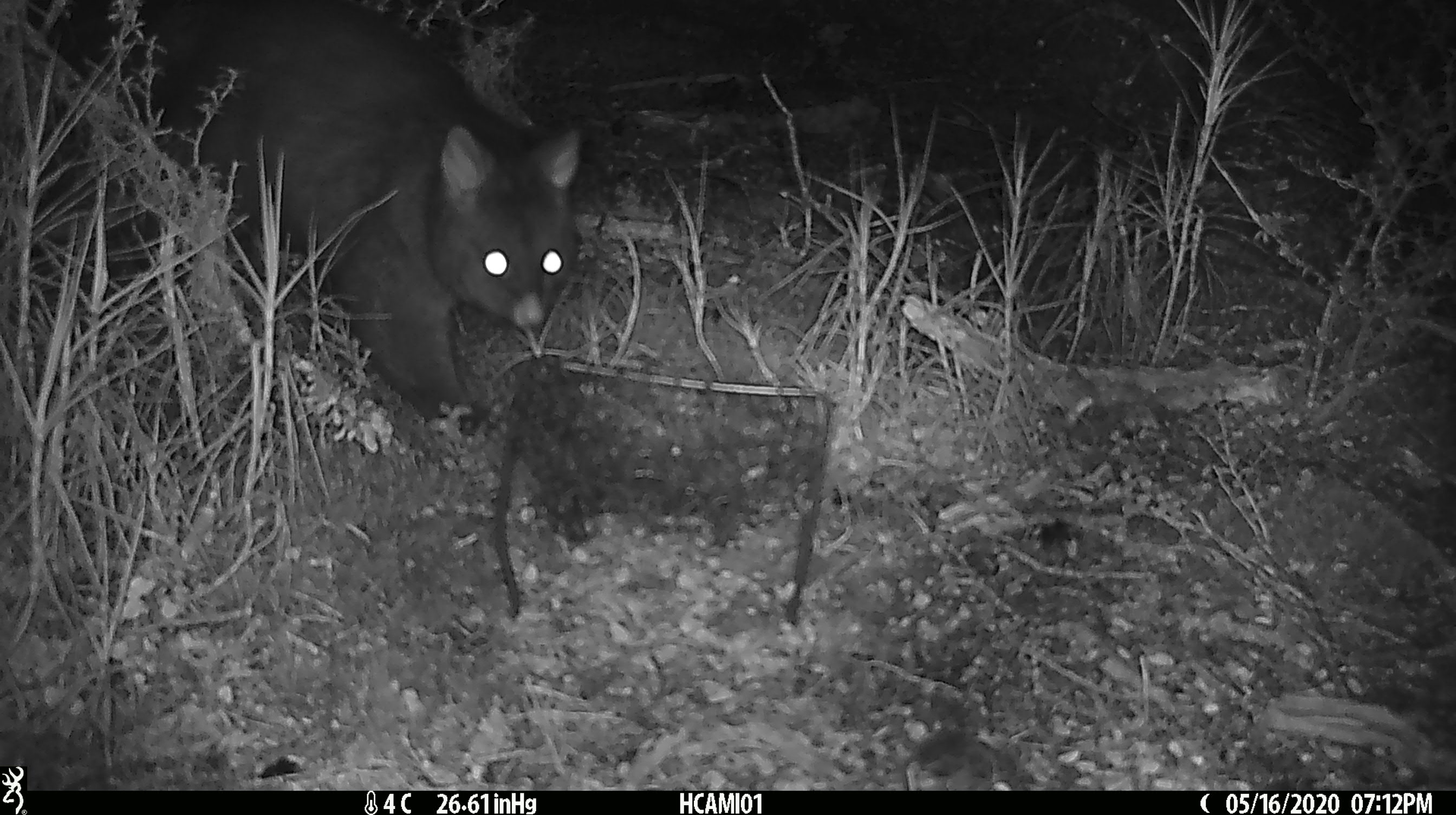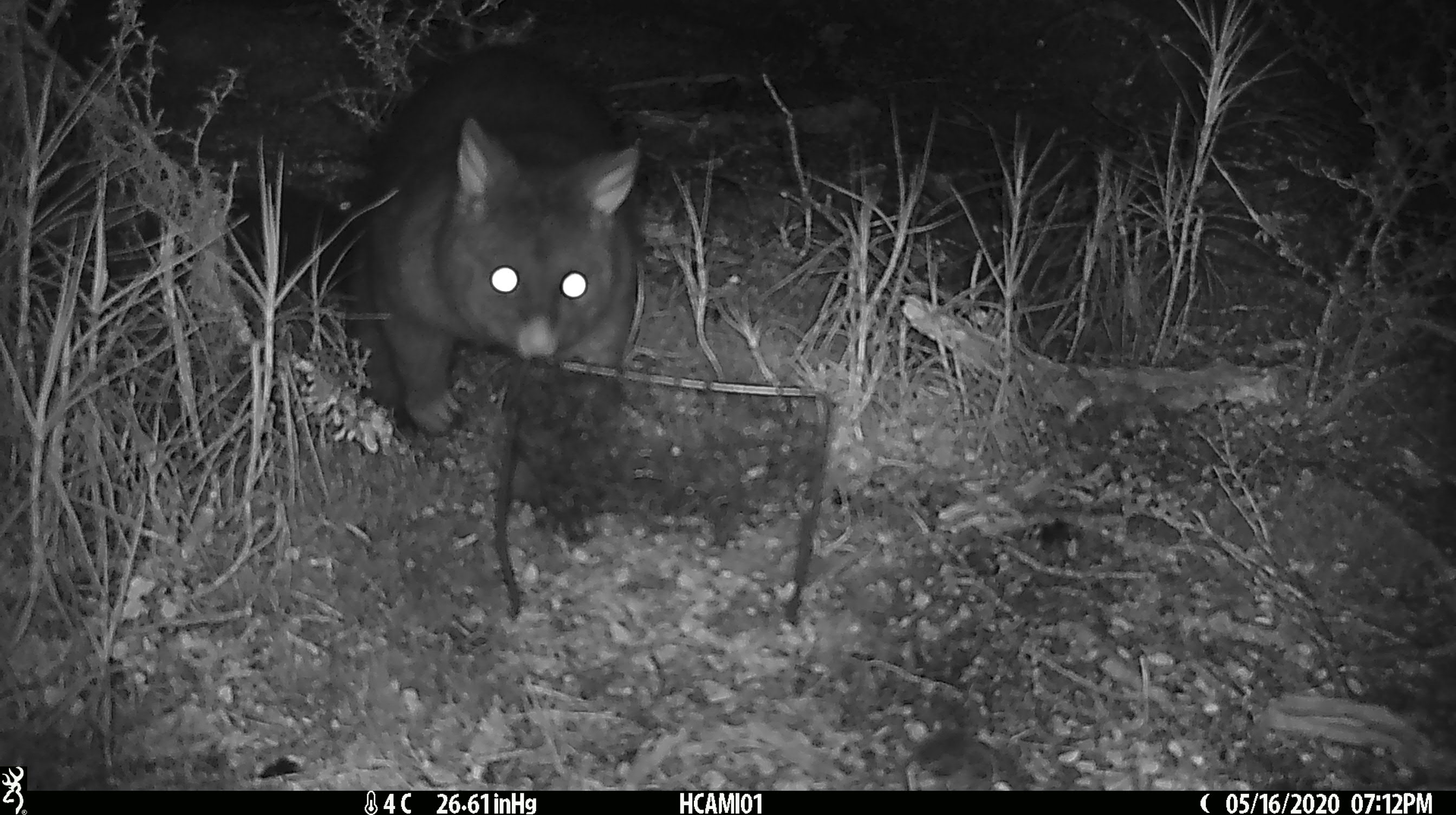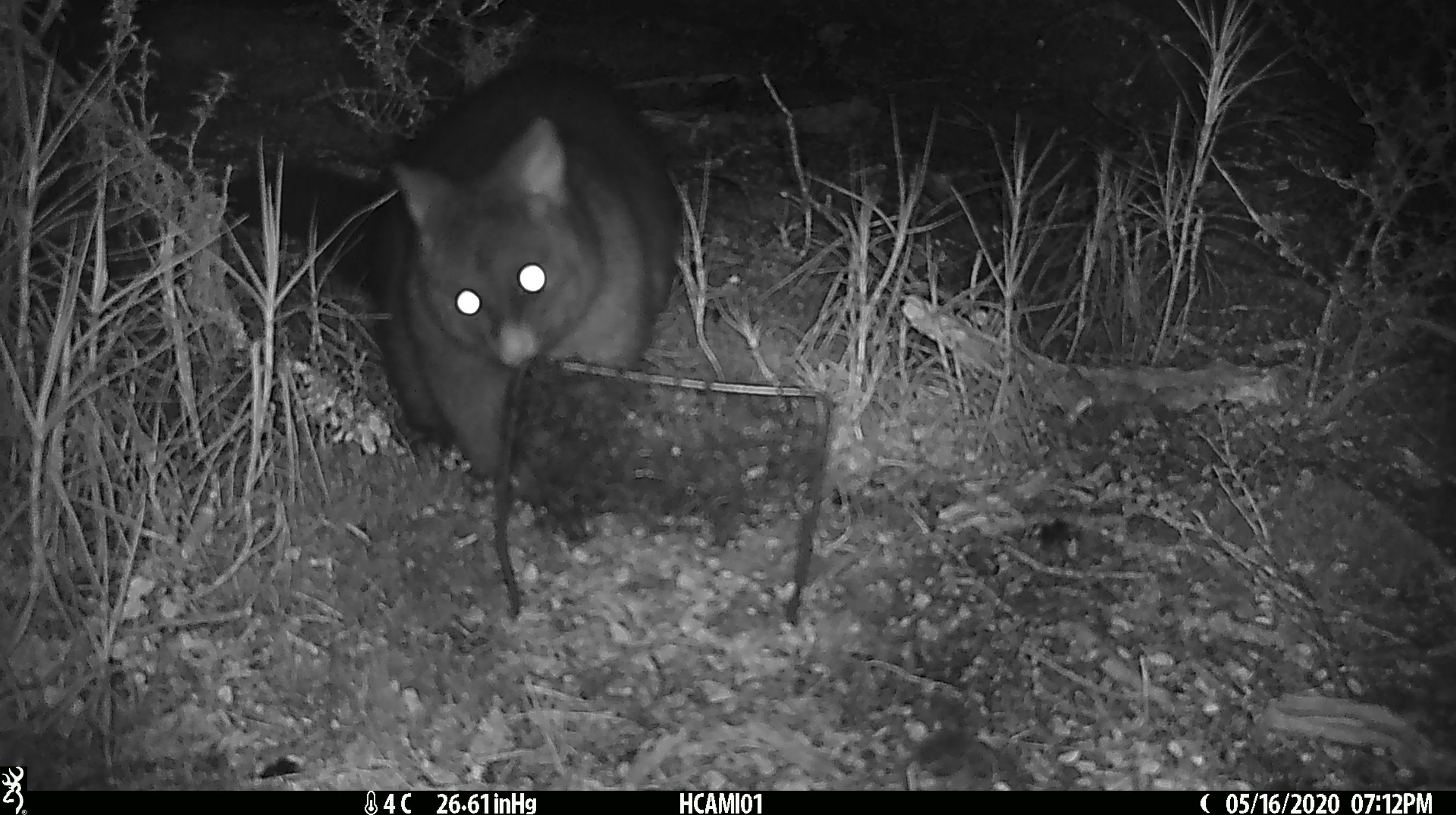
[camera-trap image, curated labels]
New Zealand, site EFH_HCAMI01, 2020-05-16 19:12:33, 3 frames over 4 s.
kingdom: Animalia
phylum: Chordata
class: Mammalia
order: Diprotodontia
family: Phalangeridae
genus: Trichosurus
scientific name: Trichosurus vulpecula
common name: common brushtail possum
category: possum